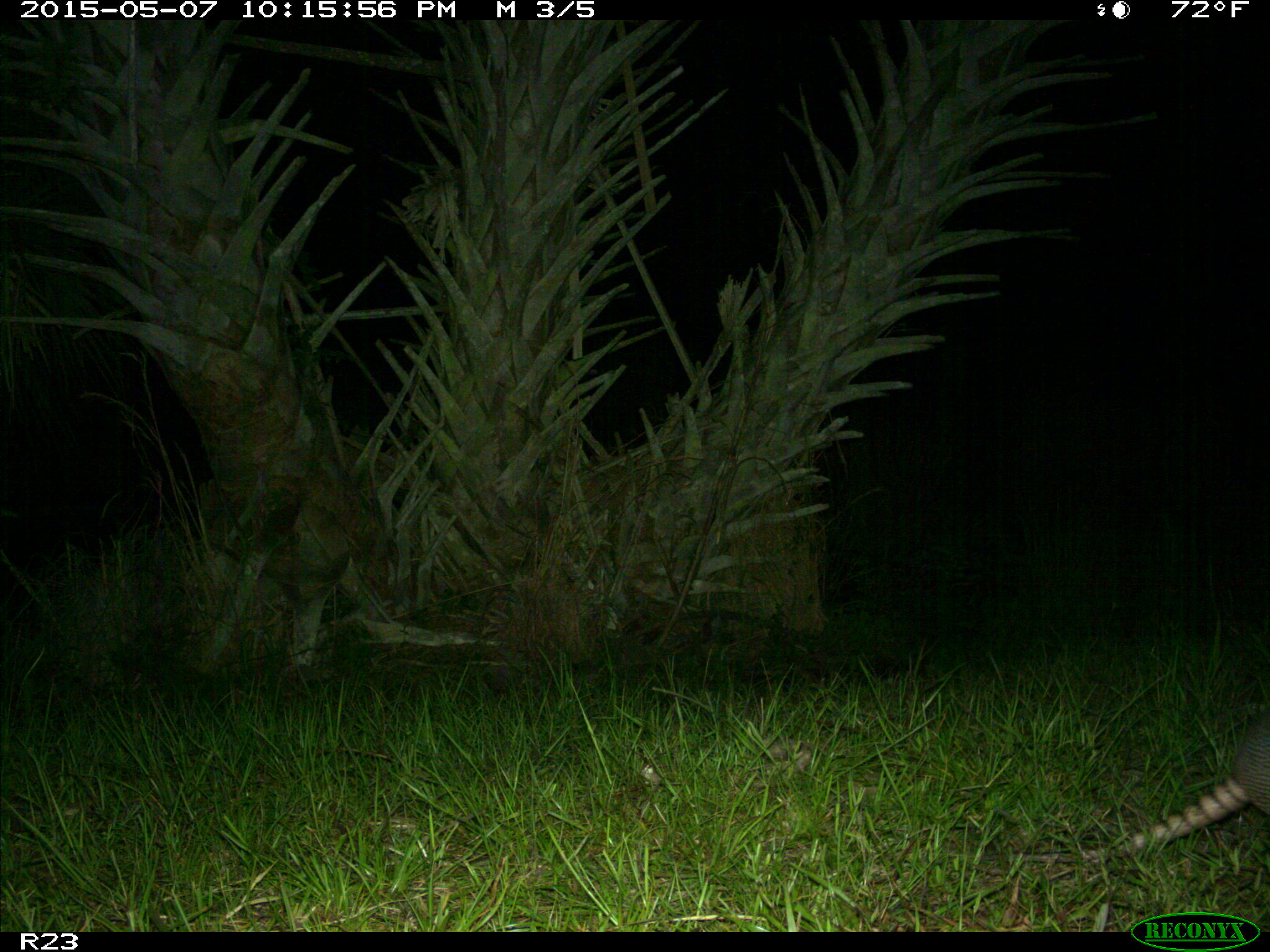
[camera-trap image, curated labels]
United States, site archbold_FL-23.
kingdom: Animalia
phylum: Chordata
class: Mammalia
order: Artiodactyla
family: Bovidae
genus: Bos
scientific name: Bos taurus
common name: domestic cow